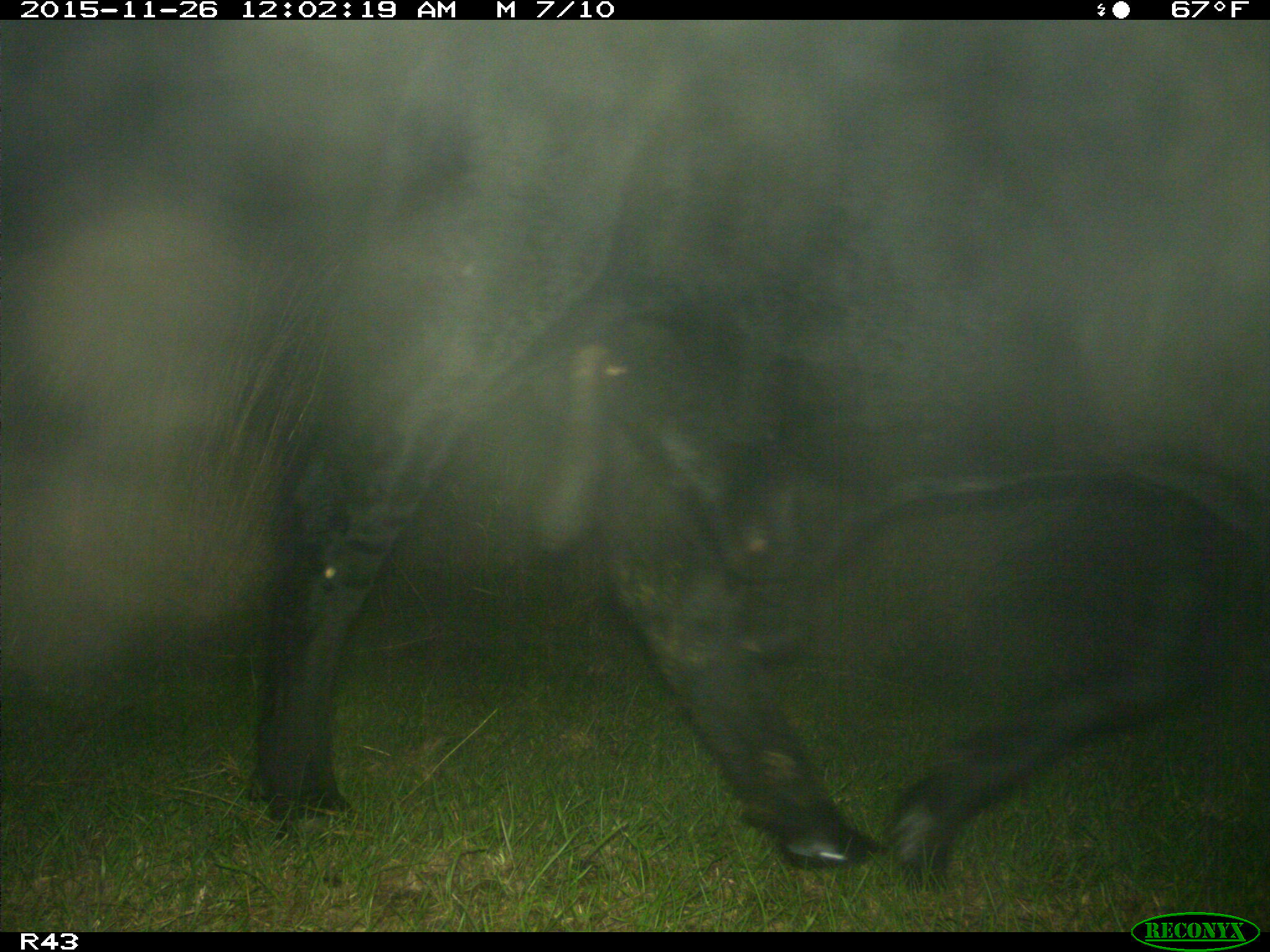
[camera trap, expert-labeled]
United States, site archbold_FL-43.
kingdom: Animalia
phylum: Chordata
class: Mammalia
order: Artiodactyla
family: Bovidae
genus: Bos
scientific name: Bos taurus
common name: domestic cow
Bos taurus (domestic cow).